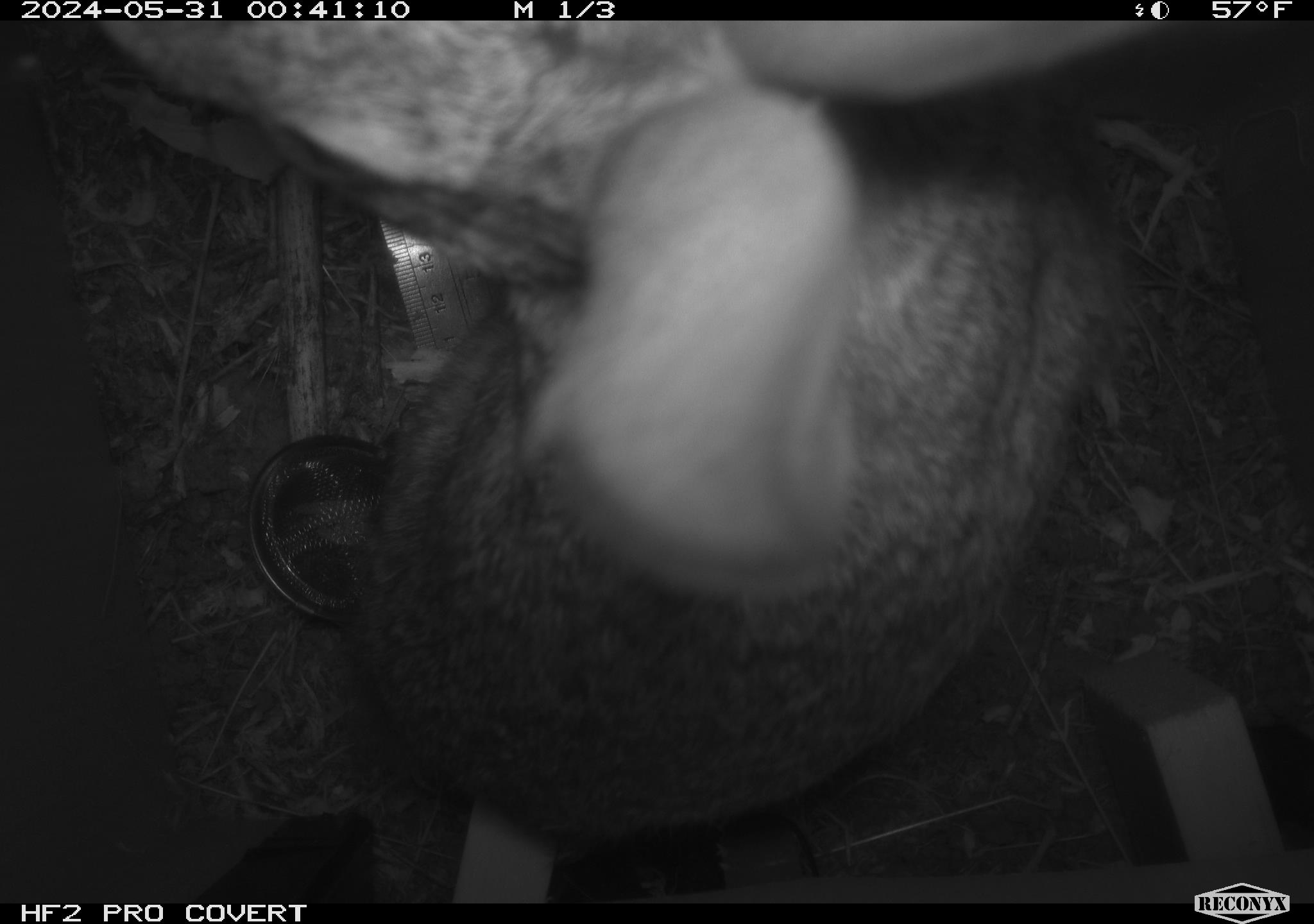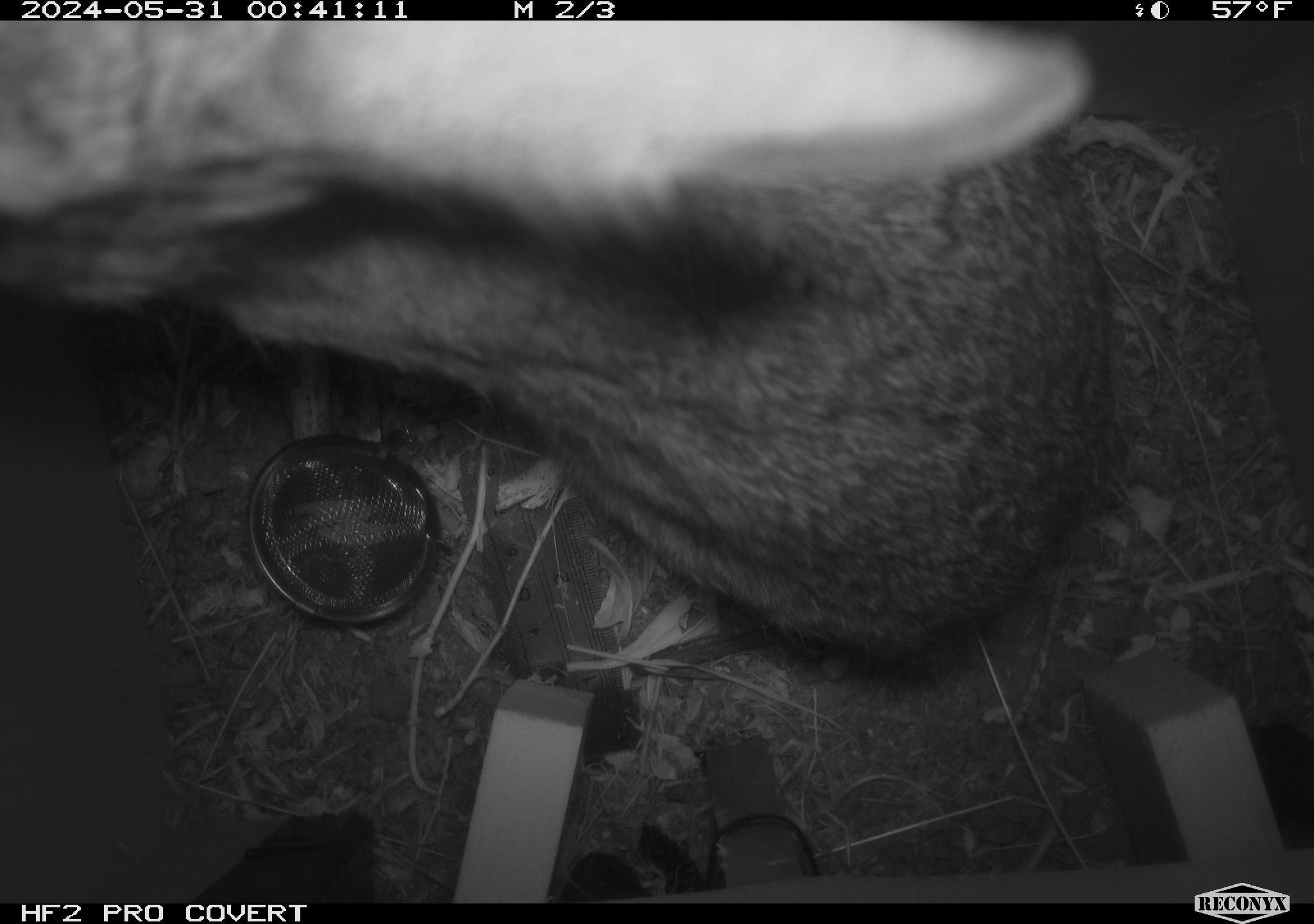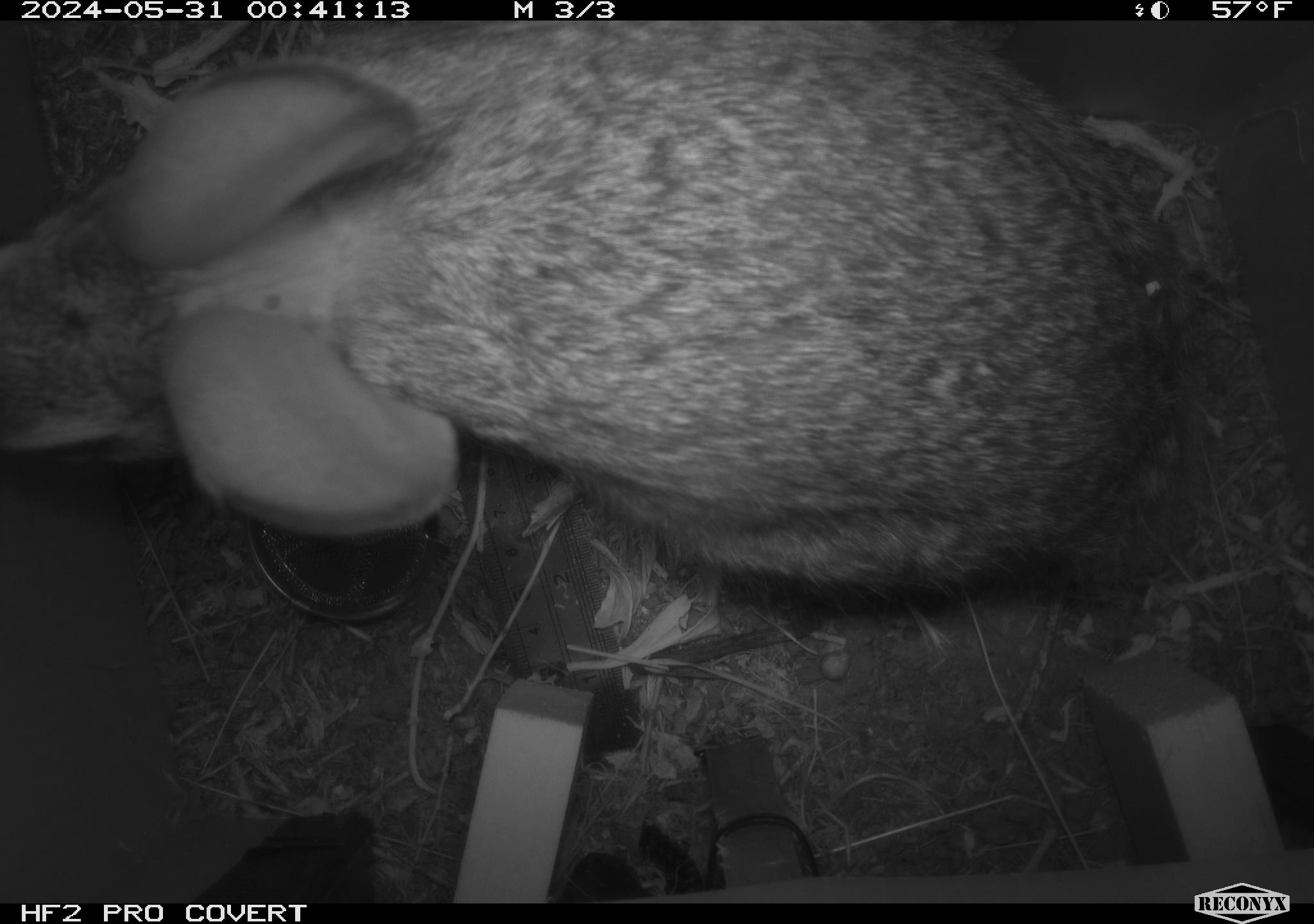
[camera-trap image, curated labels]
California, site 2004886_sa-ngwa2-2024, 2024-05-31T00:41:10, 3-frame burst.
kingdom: Animalia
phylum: Chordata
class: Mammalia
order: Lagomorpha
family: Leporidae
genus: Sylvilagus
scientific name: Sylvilagus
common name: cottontail rabbits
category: sylvilagus species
Sylvilagus species (cottontail rabbits) (Sylvilagus).